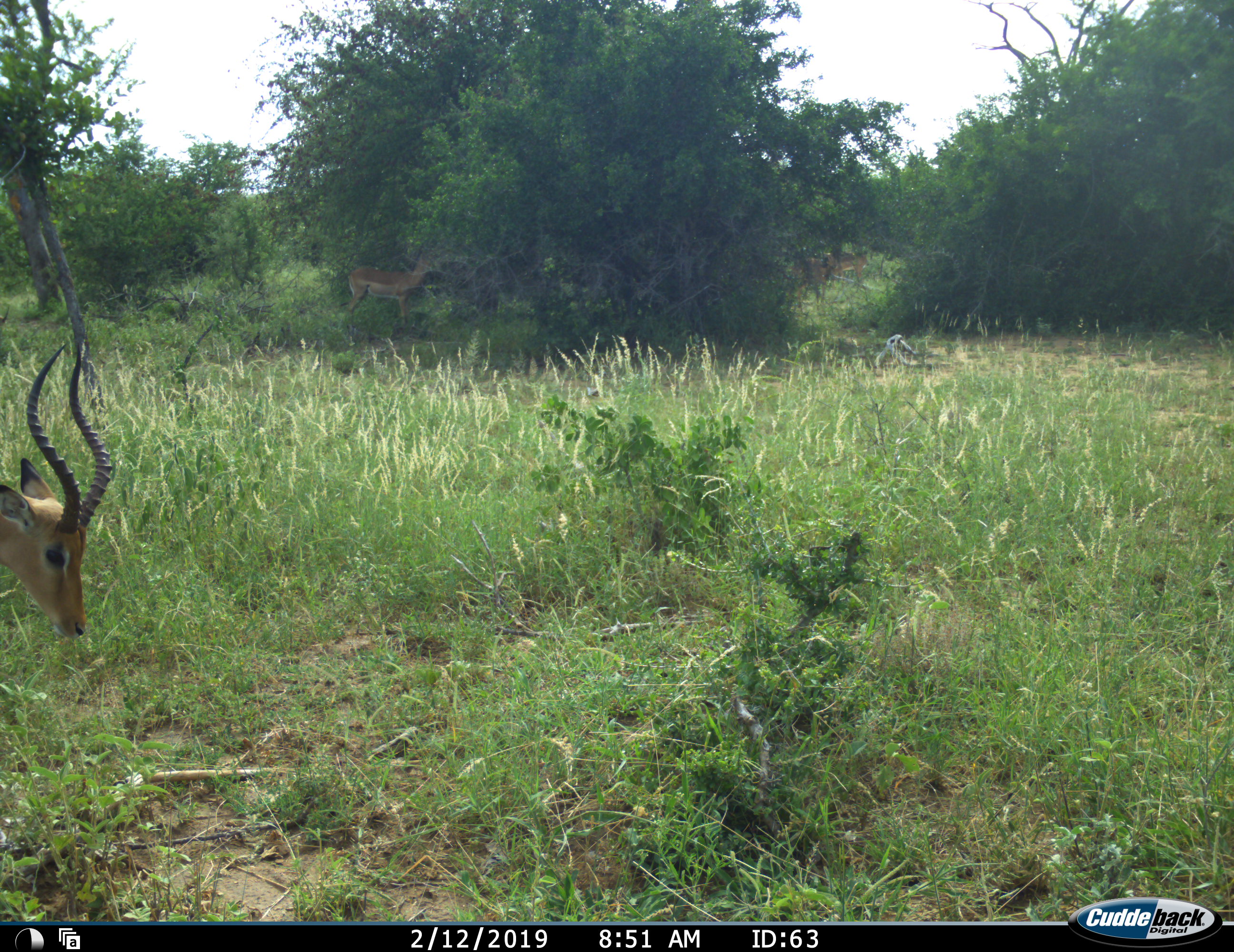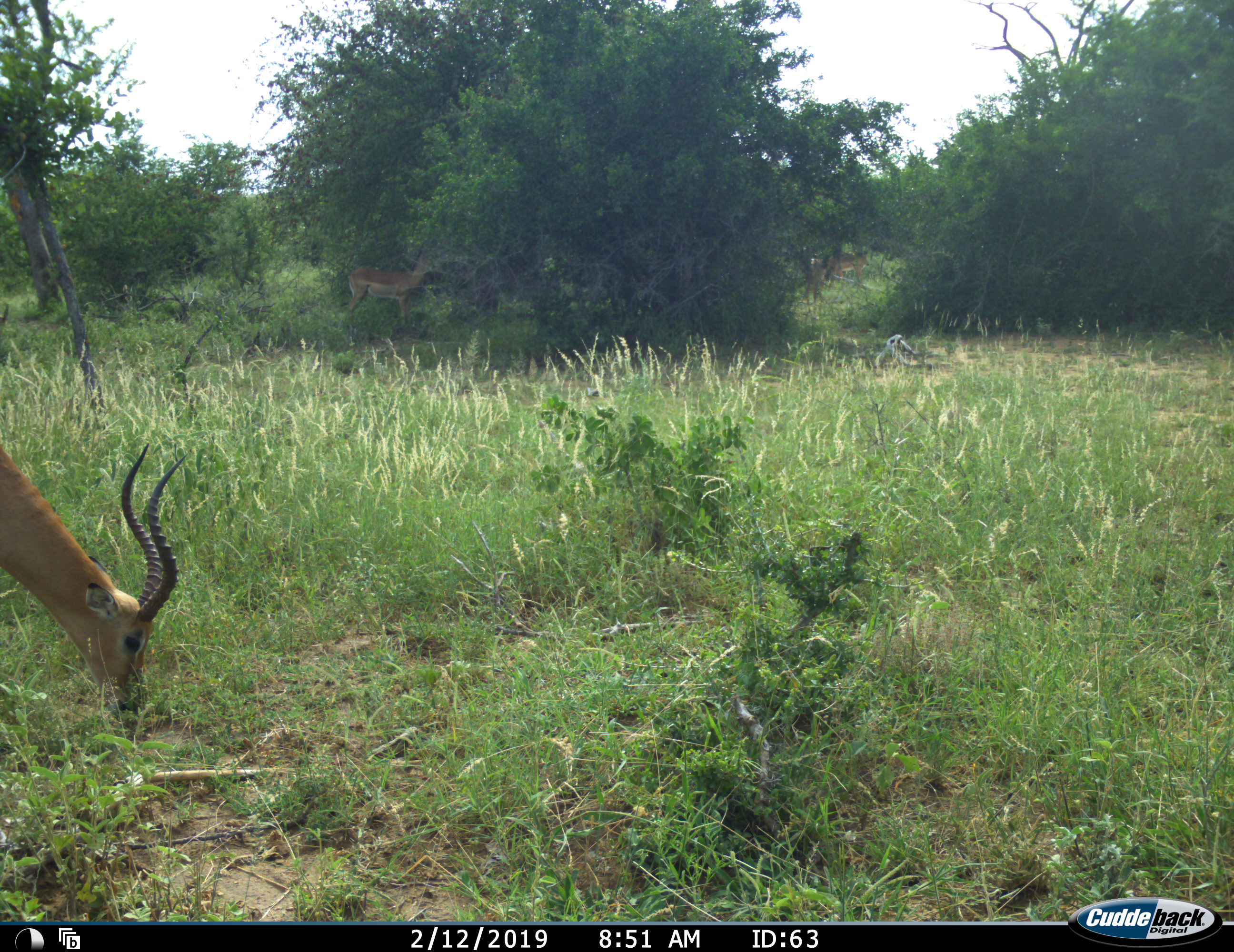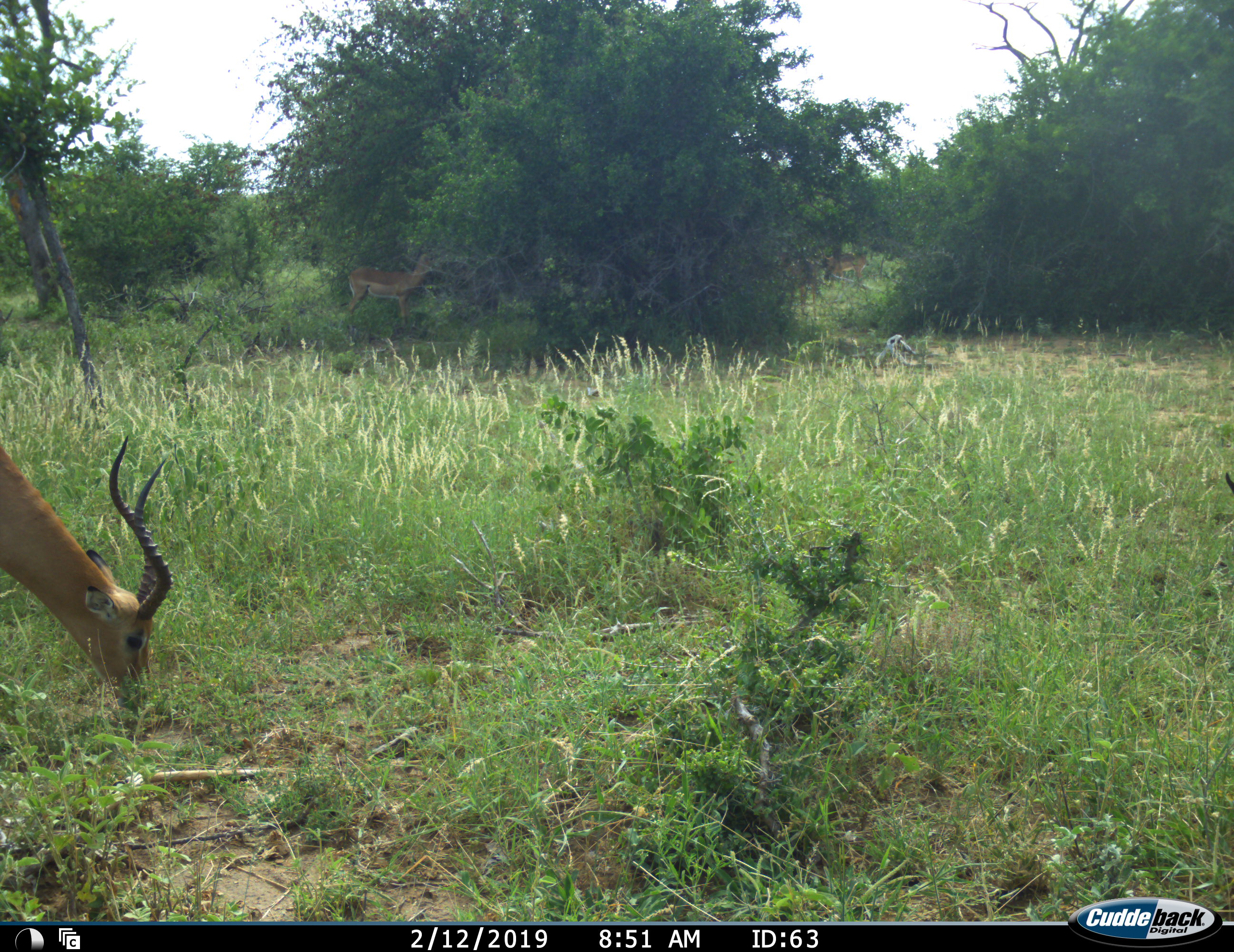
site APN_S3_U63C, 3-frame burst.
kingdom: Animalia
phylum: Chordata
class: Mammalia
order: Artiodactyla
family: Bovidae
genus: Aepyceros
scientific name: Aepyceros melampus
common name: impala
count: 3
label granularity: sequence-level